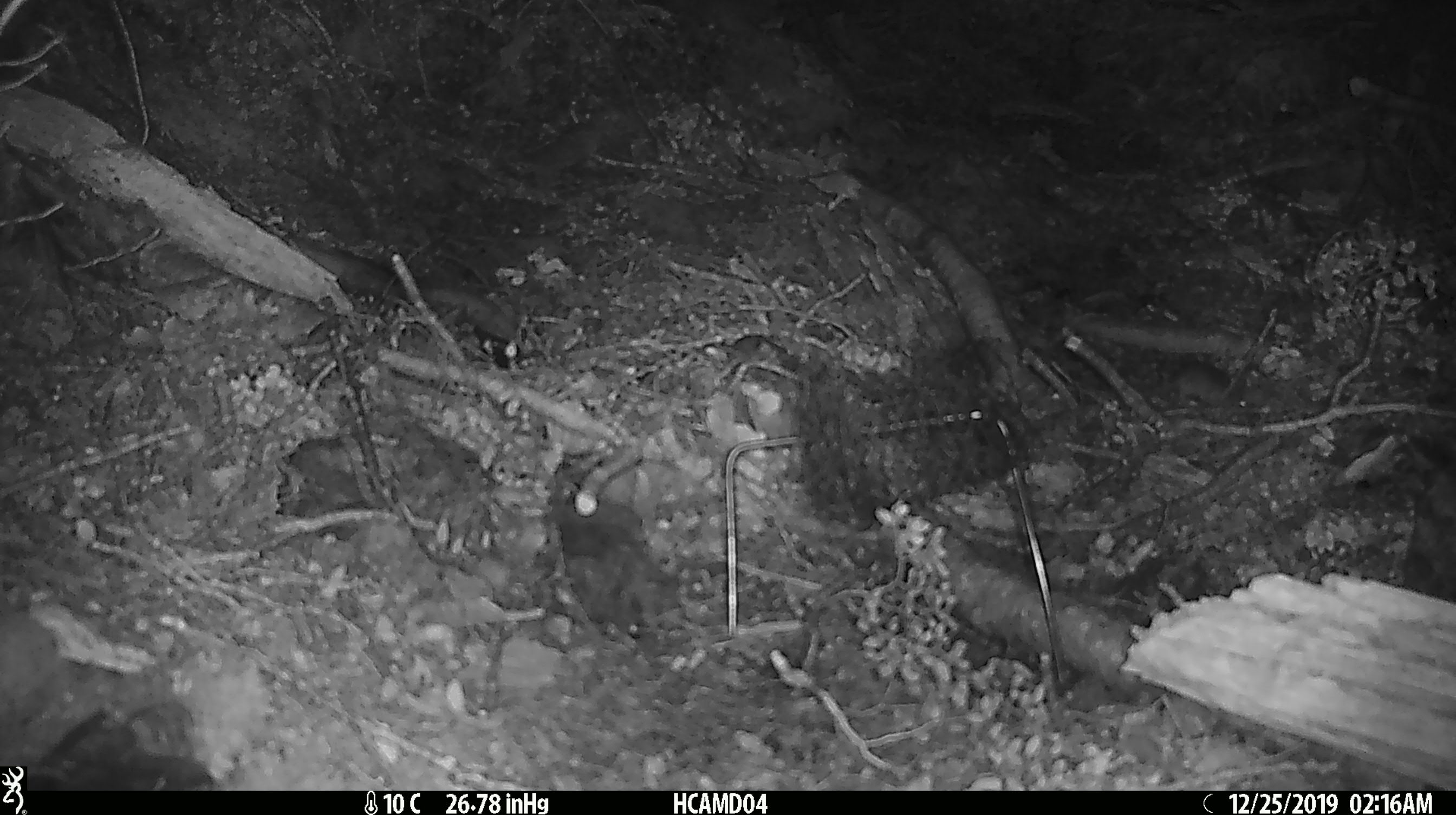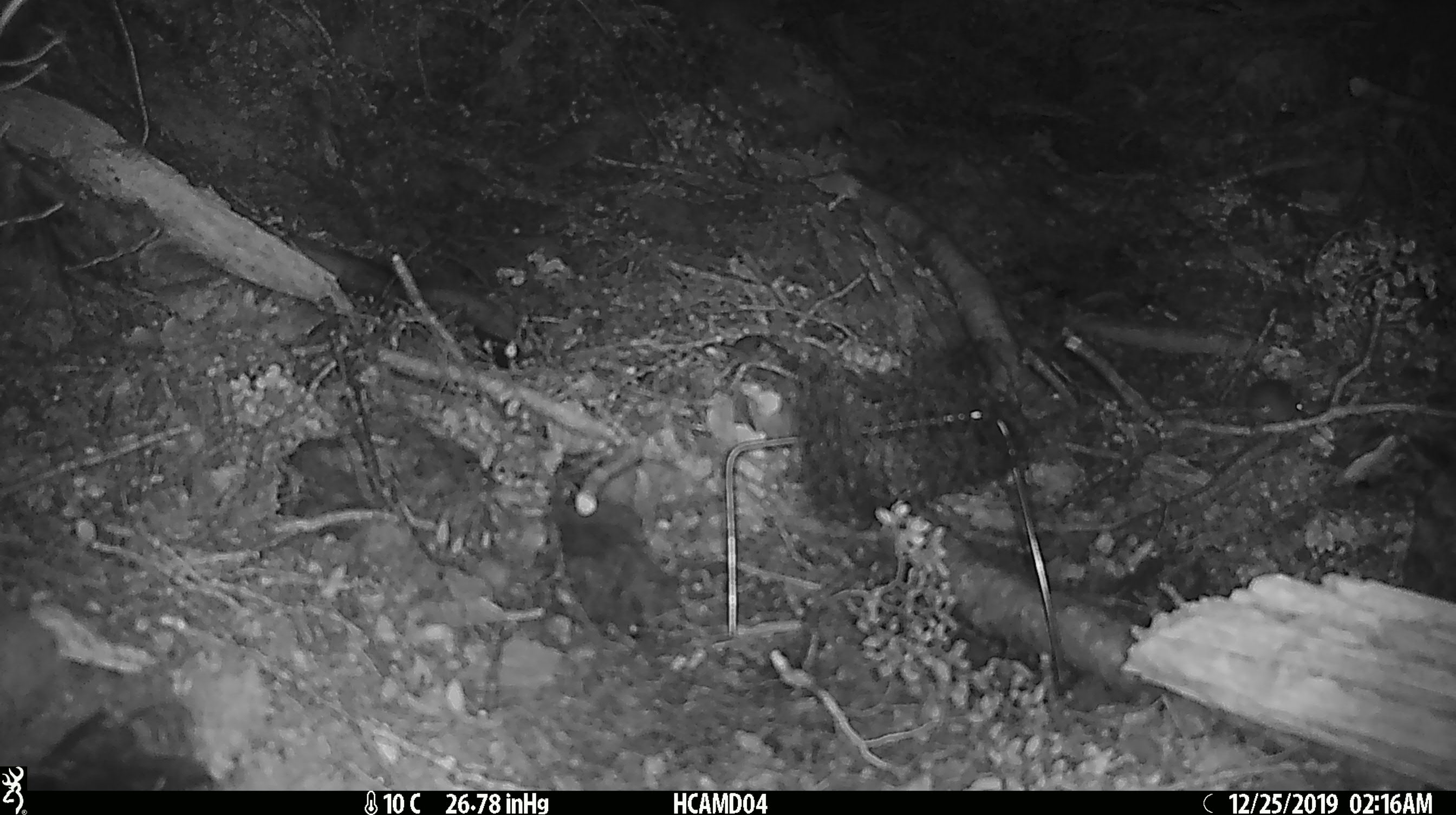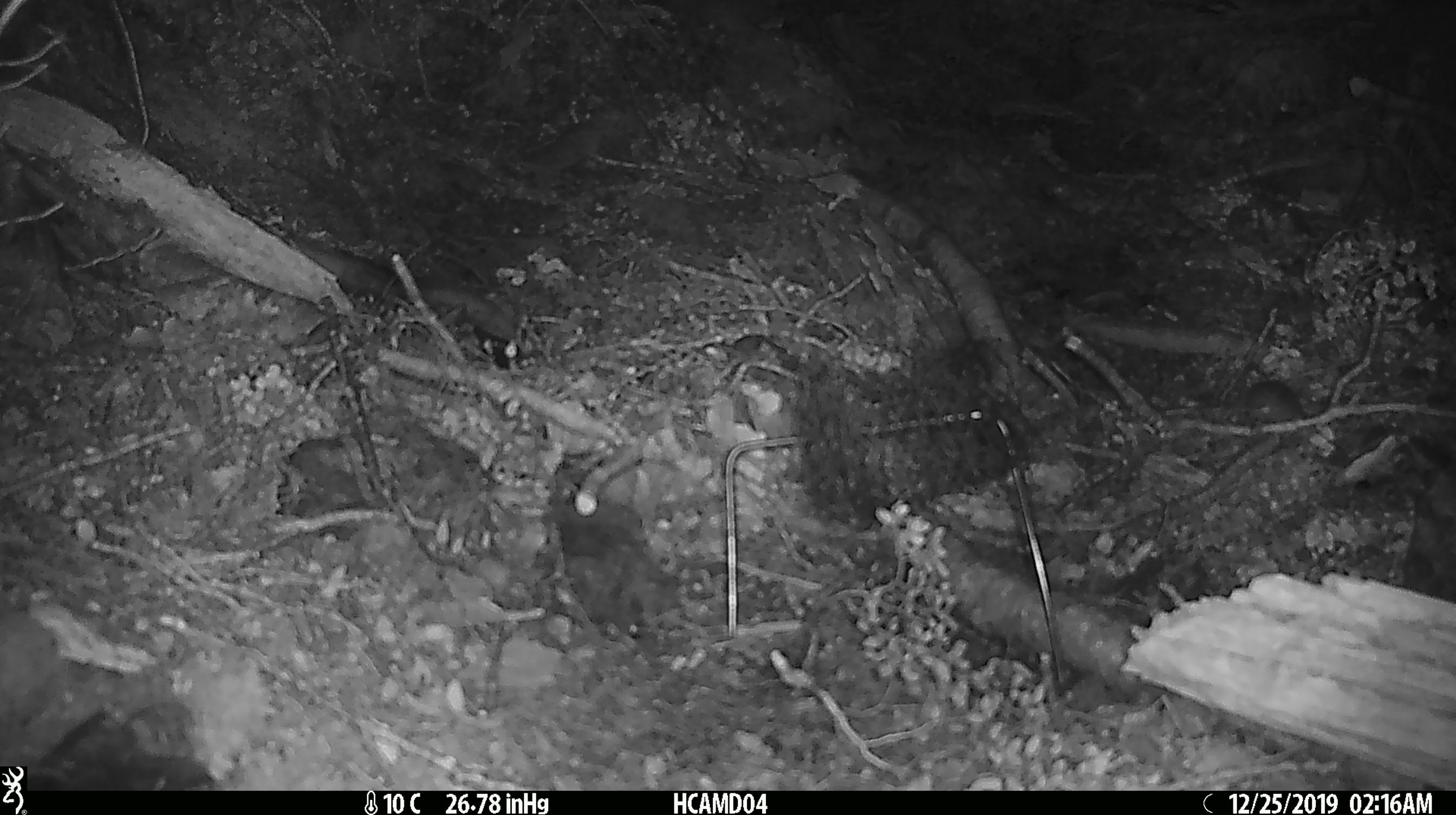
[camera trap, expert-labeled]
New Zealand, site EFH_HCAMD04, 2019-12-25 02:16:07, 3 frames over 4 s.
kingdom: Animalia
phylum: Chordata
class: Mammalia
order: Rodentia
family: Muridae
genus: Mus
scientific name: Mus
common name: mouse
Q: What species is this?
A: Mouse (Mus).